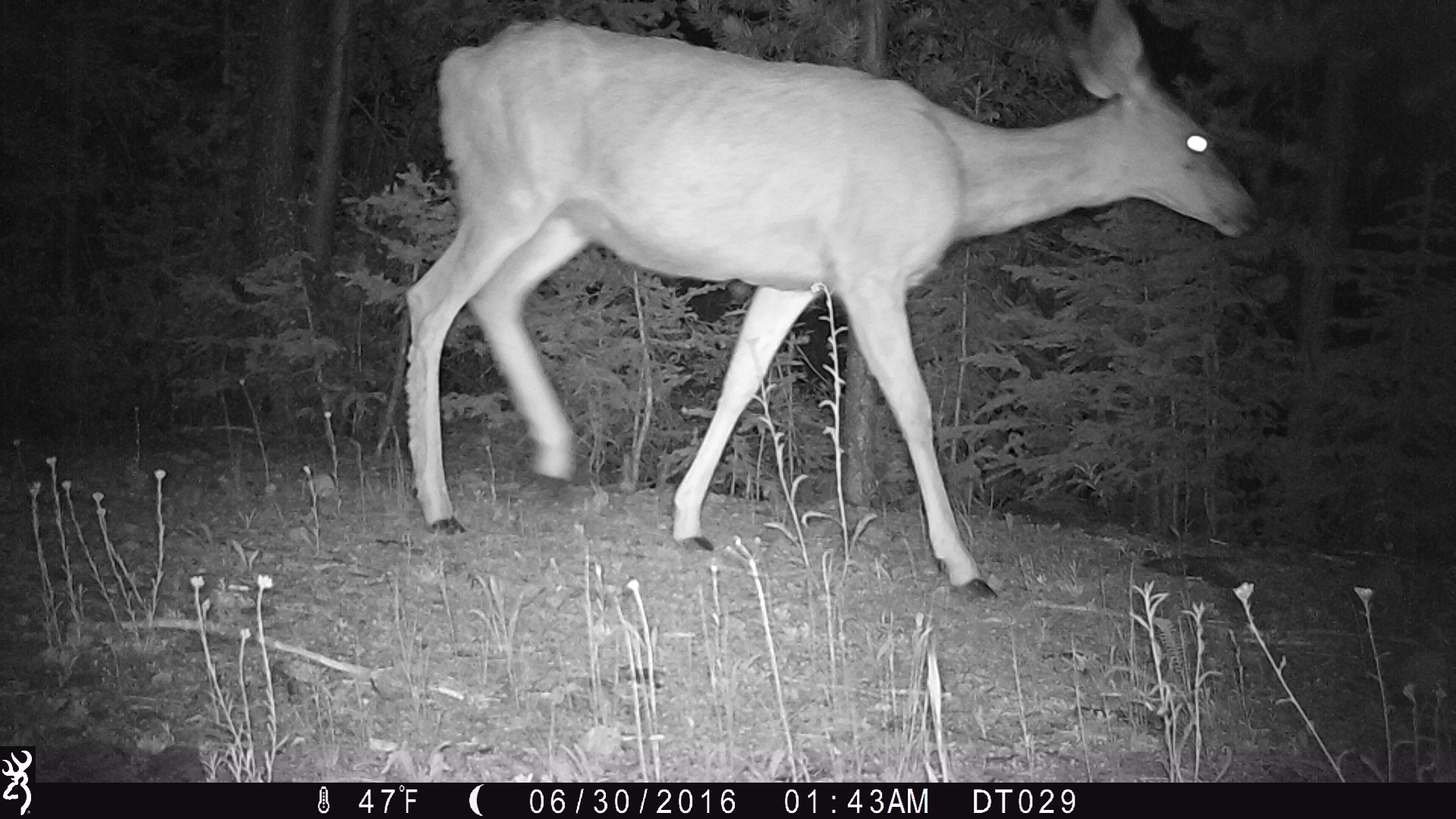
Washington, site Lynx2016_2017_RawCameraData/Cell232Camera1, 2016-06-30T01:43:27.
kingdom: Animalia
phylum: Chordata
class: Mammalia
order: Artiodactyla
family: Cervidae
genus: Odocoileus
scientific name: Odocoileus hemionus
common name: mule deer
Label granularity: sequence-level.